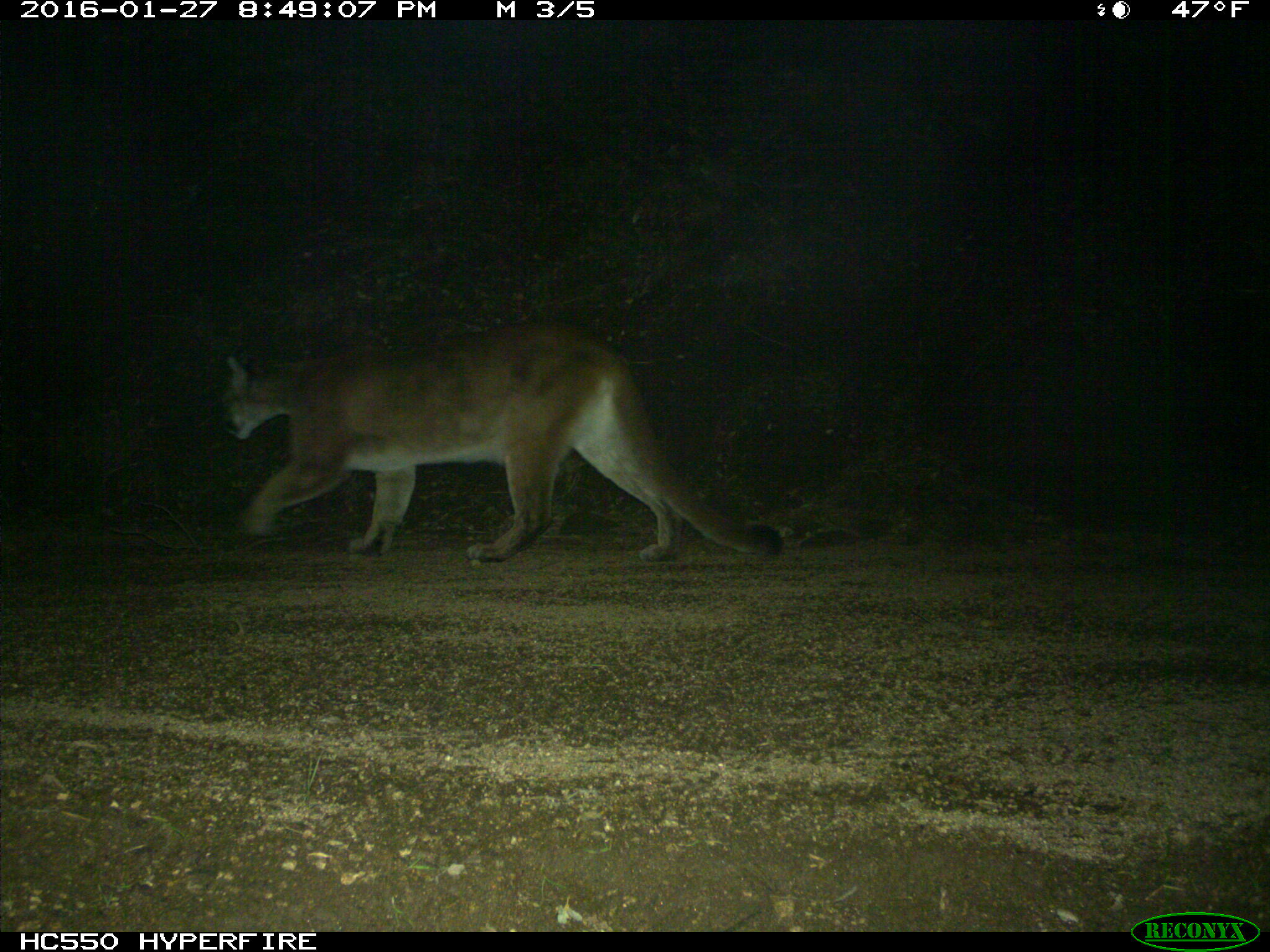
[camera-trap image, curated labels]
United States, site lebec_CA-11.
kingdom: Animalia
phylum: Chordata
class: Mammalia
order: Carnivora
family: Felidae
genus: Puma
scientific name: Puma concolor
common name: mountain lion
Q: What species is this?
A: Puma concolor (mountain lion).